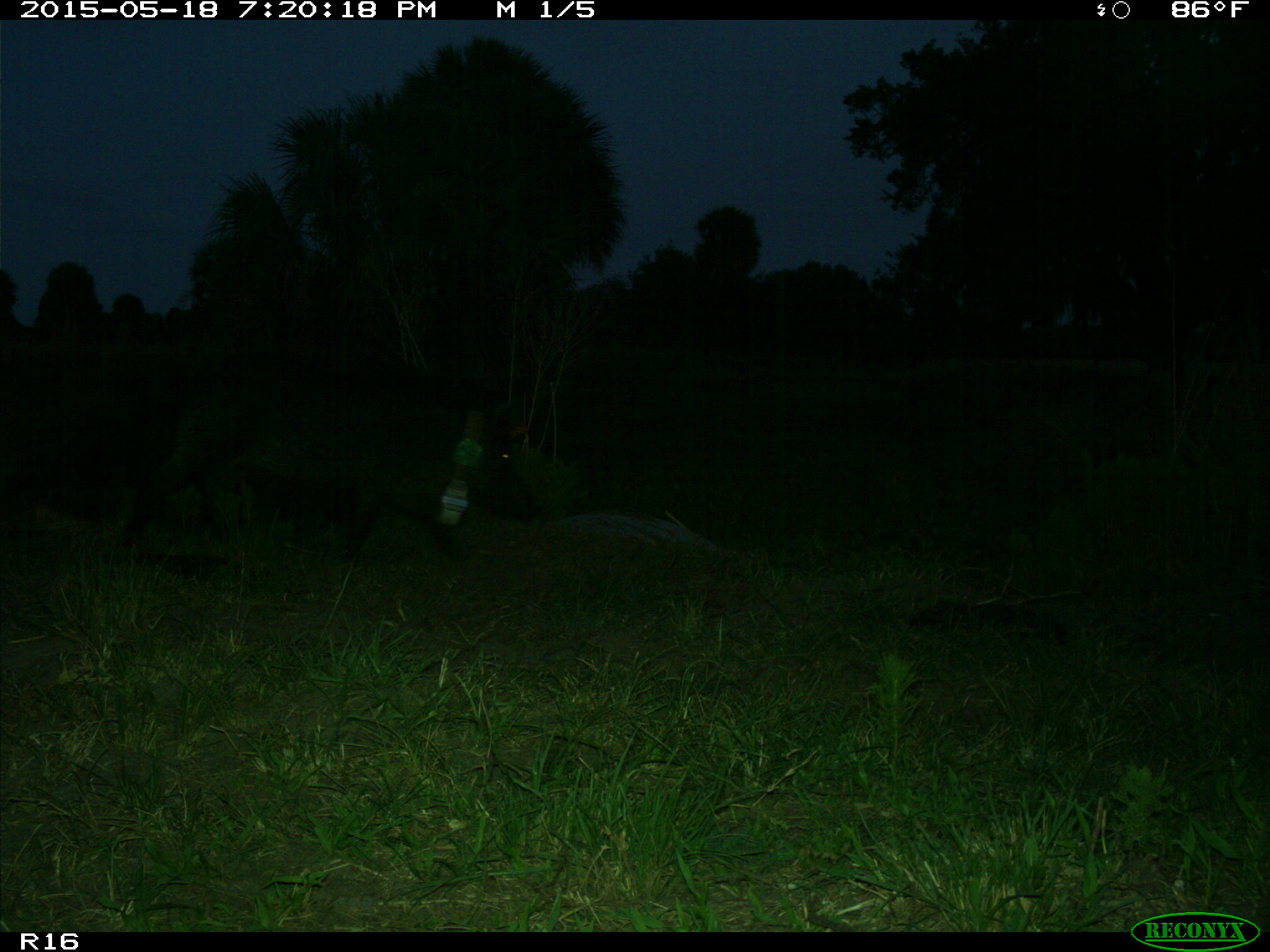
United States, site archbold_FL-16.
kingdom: Animalia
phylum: Chordata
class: Mammalia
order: Artiodactyla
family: Suidae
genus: Sus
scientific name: Sus scrofa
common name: wild boar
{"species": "Sus scrofa (wild boar)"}